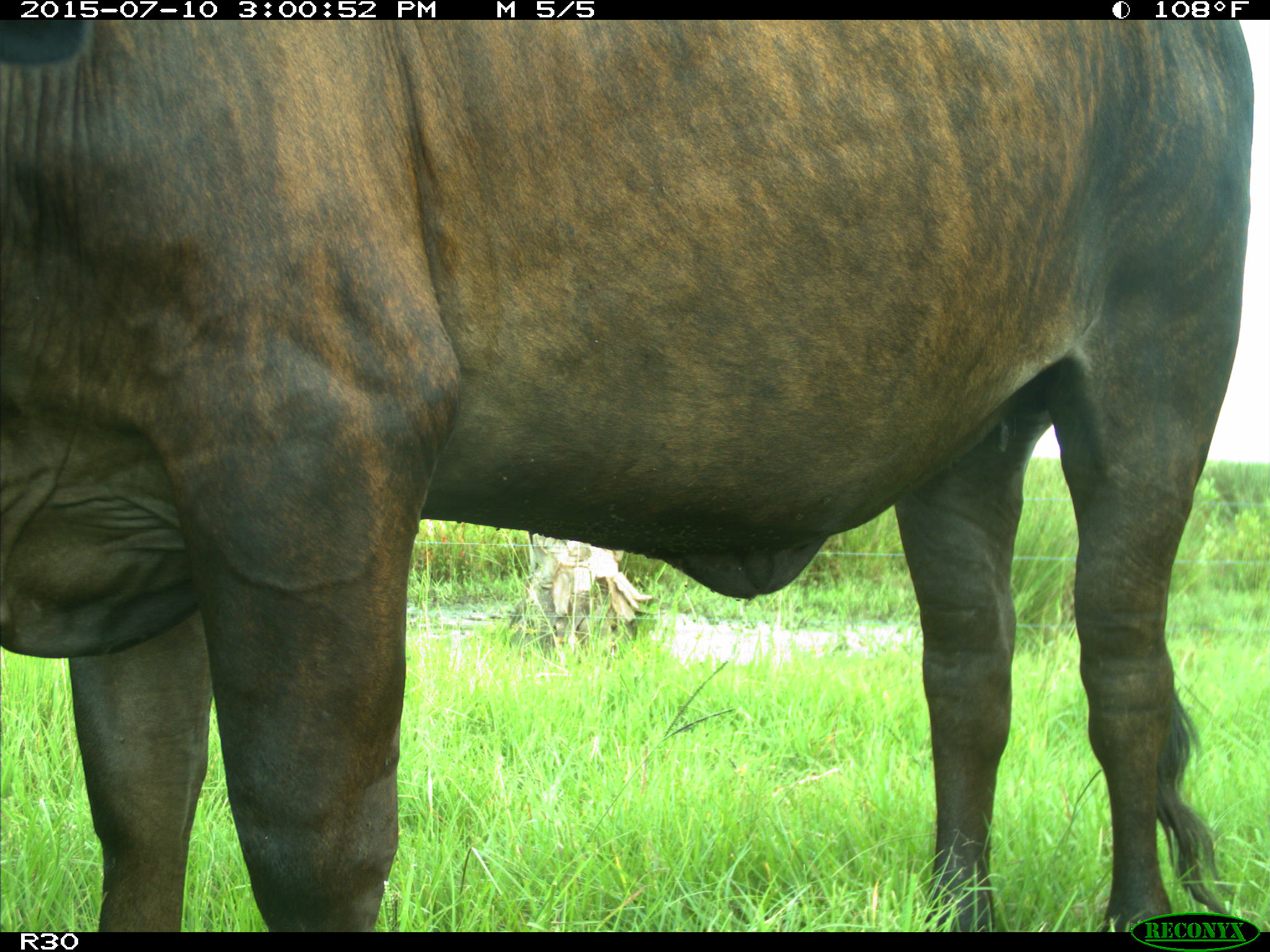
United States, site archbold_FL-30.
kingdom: Animalia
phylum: Chordata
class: Mammalia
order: Artiodactyla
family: Bovidae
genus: Bos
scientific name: Bos taurus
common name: domestic cow